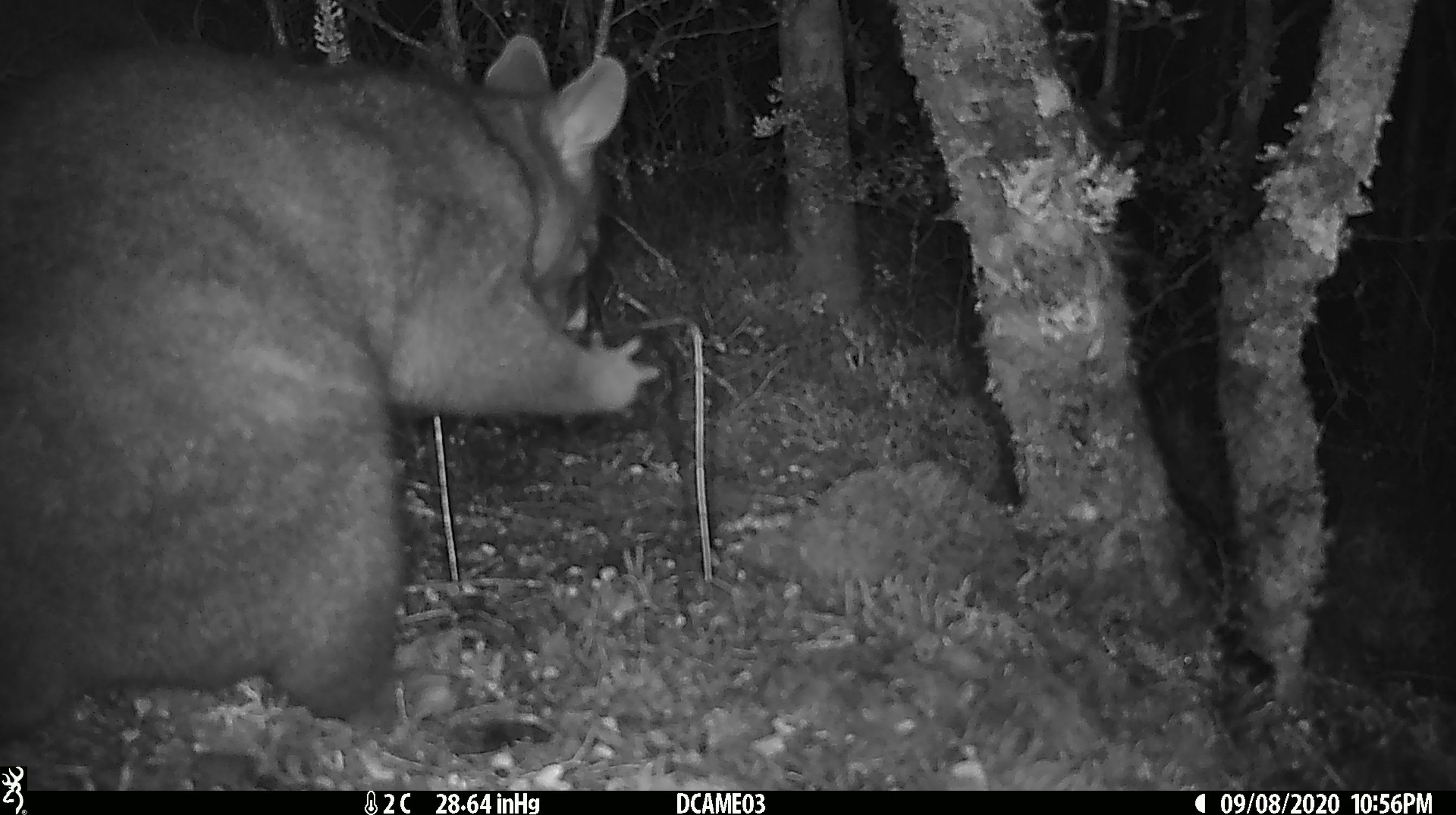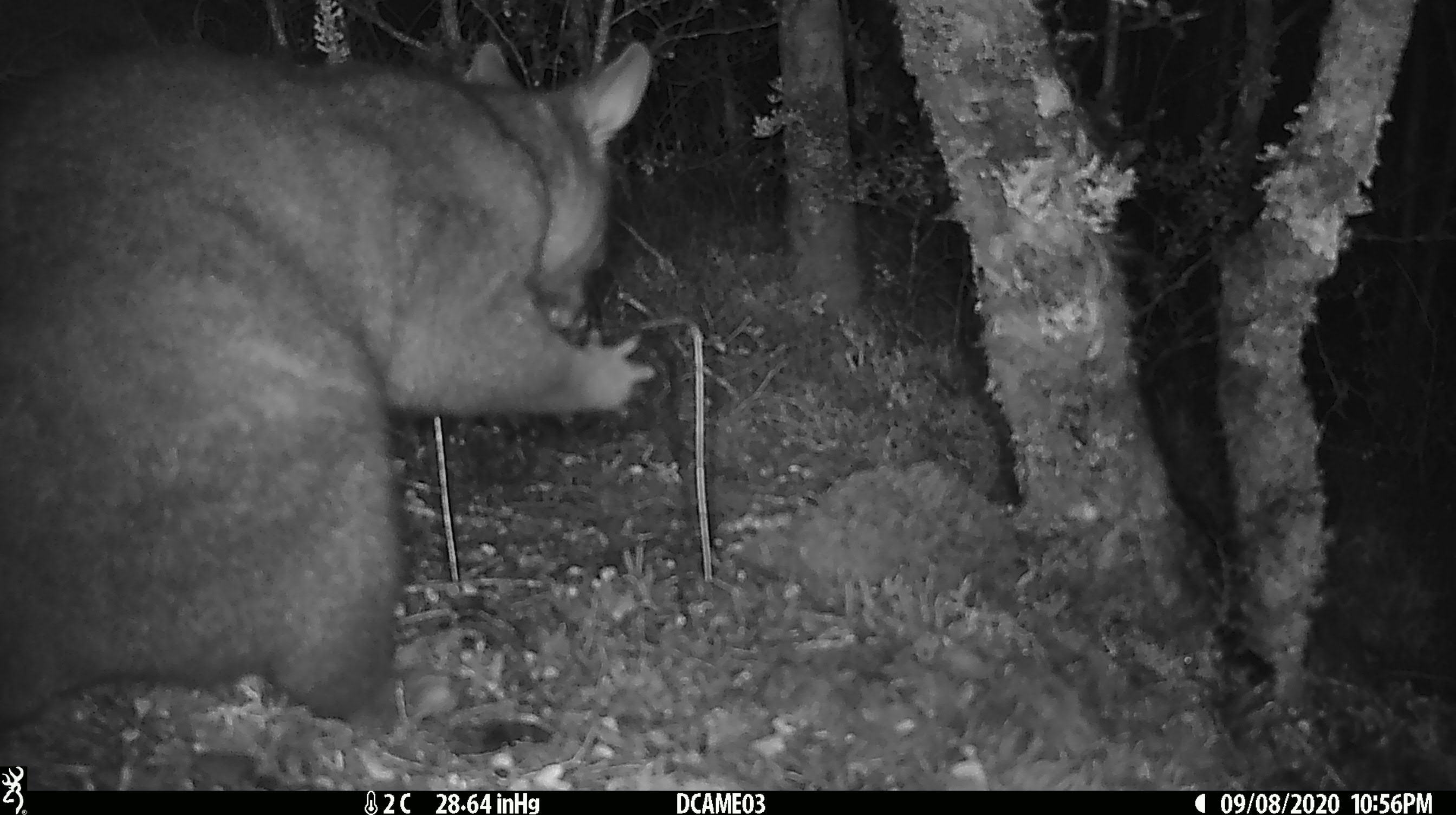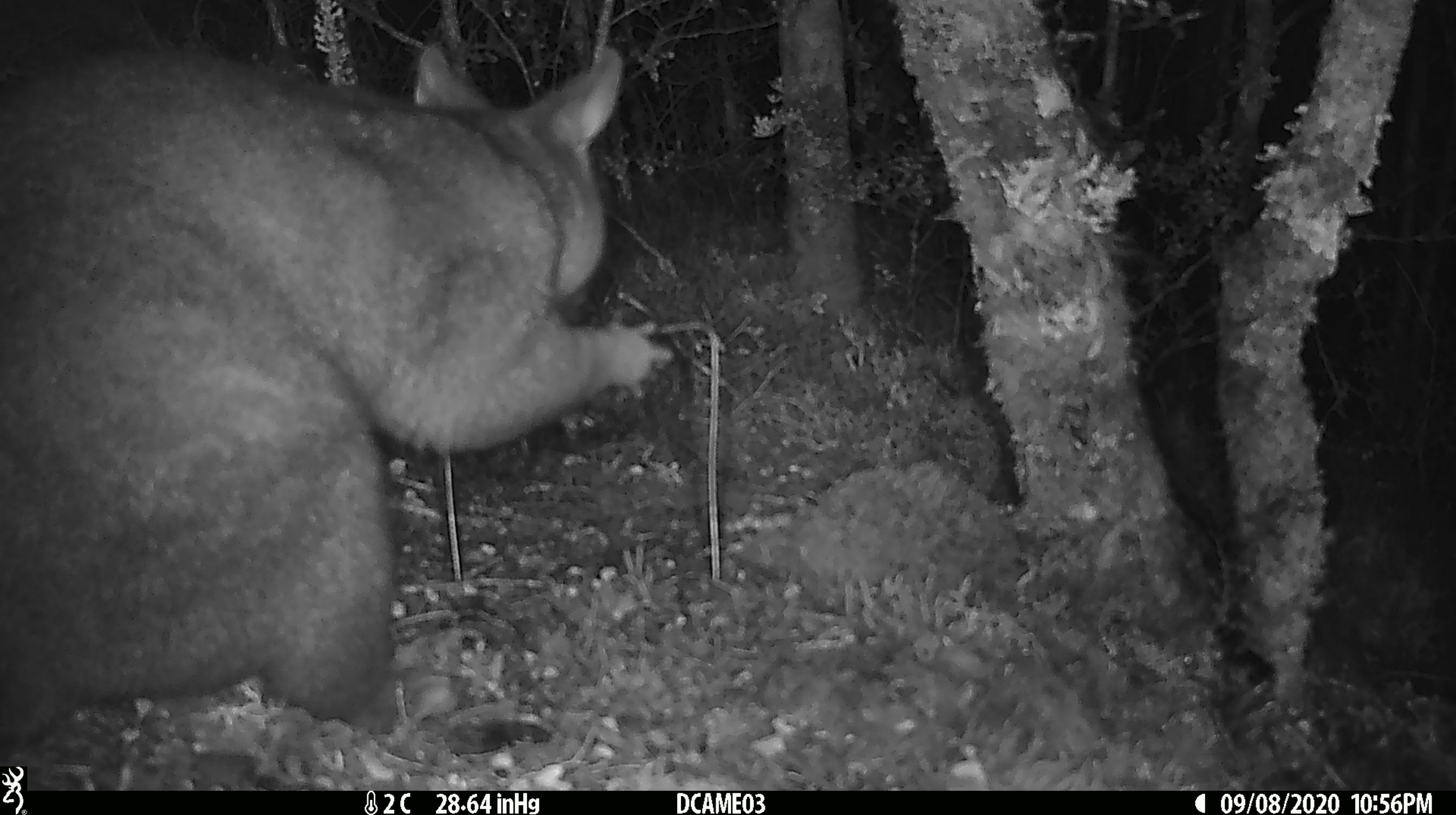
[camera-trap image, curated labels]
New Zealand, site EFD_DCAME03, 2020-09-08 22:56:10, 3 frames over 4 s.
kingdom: Animalia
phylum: Chordata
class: Mammalia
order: Diprotodontia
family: Phalangeridae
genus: Trichosurus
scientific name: Trichosurus vulpecula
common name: common brushtail possum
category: possum